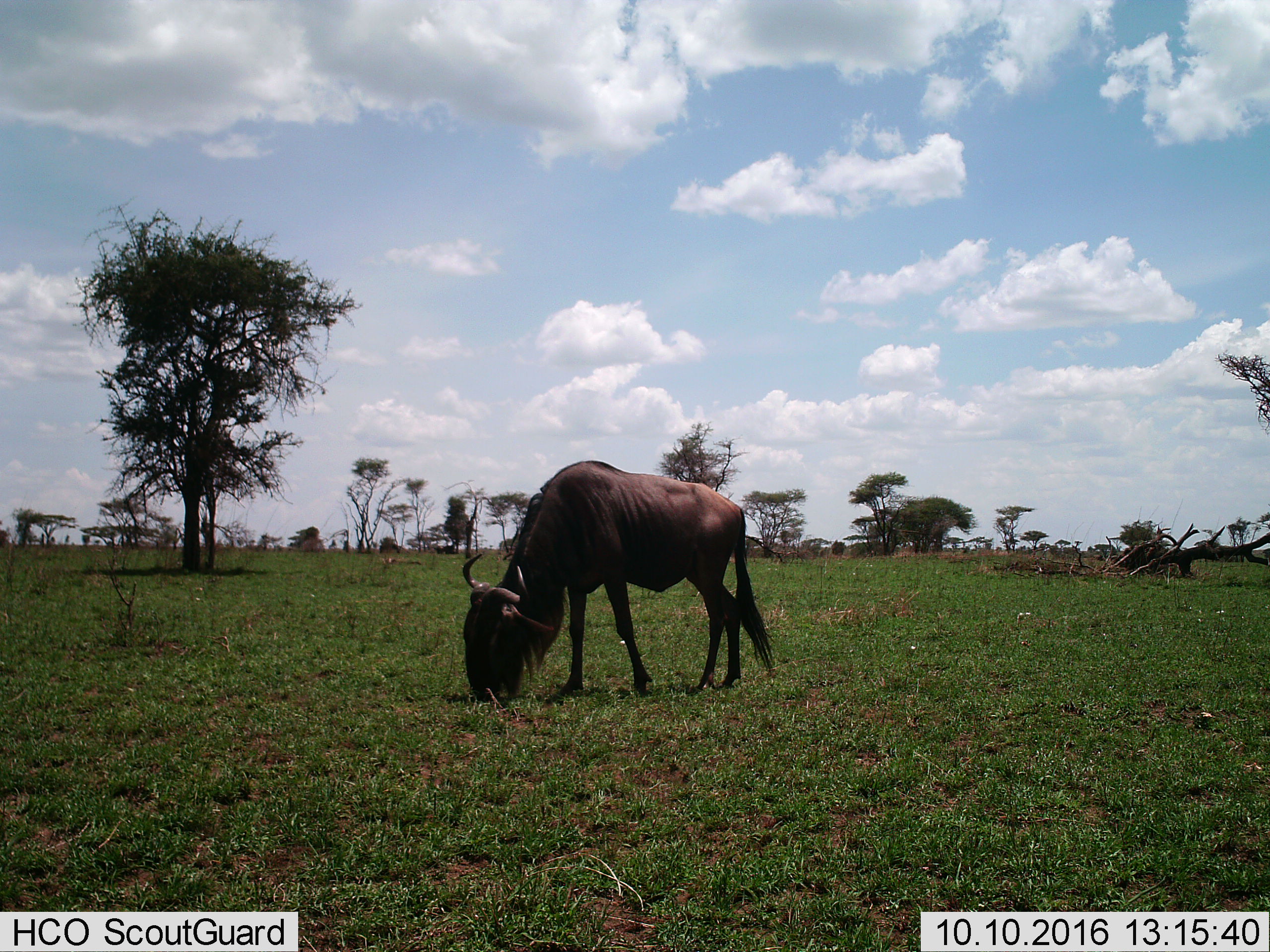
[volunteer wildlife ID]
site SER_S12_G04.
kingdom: Animalia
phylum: Chordata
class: Mammalia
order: Artiodactyla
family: Bovidae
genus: Connochaetes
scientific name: Connochaetes taurinus taurinus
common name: blue wildebeest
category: wildebeestblue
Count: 1.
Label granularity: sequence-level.